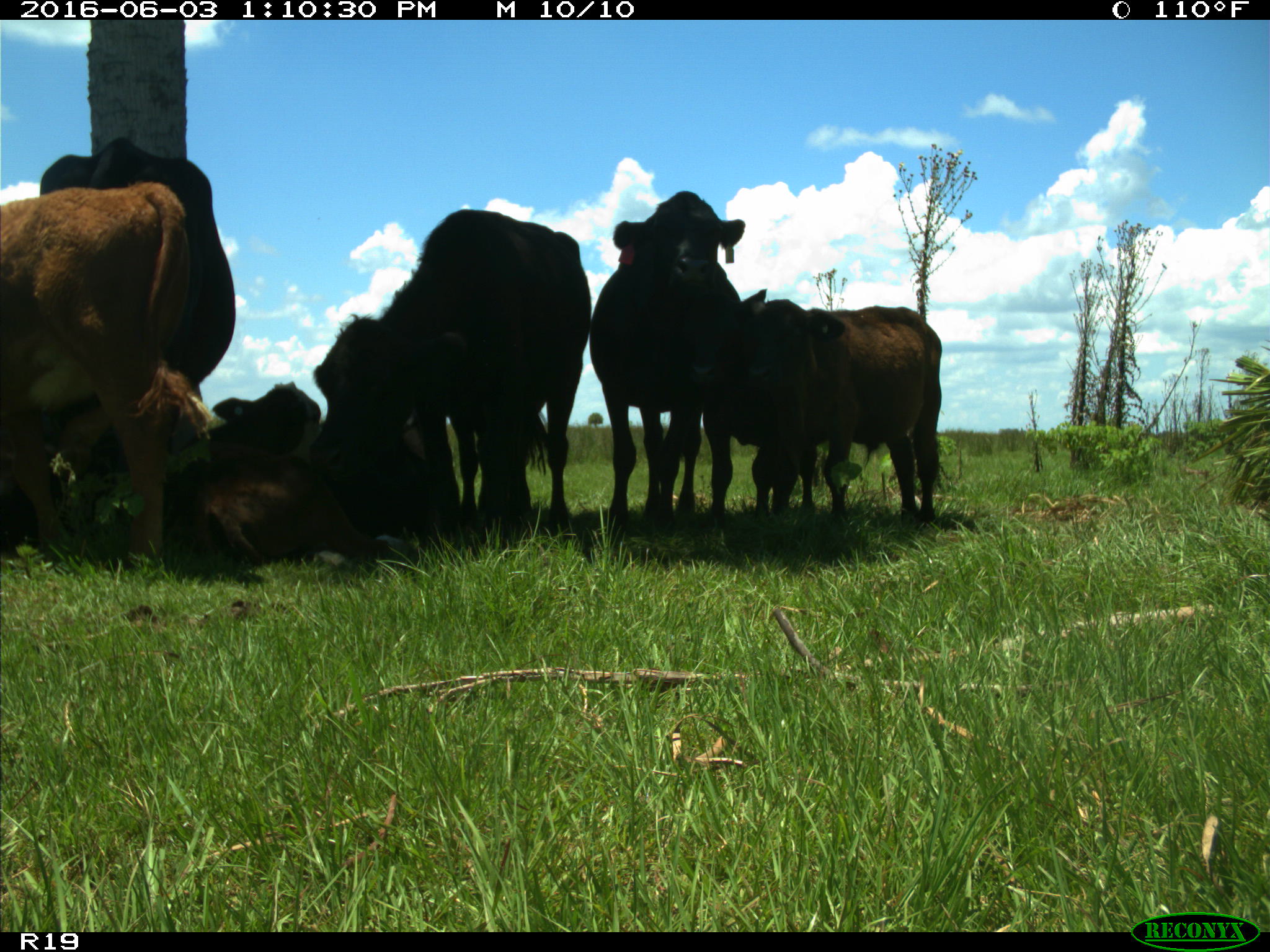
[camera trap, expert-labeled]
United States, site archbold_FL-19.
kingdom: Animalia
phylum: Chordata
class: Mammalia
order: Artiodactyla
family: Bovidae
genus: Bos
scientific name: Bos taurus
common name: domestic cow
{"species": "Bos taurus (domestic cow)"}